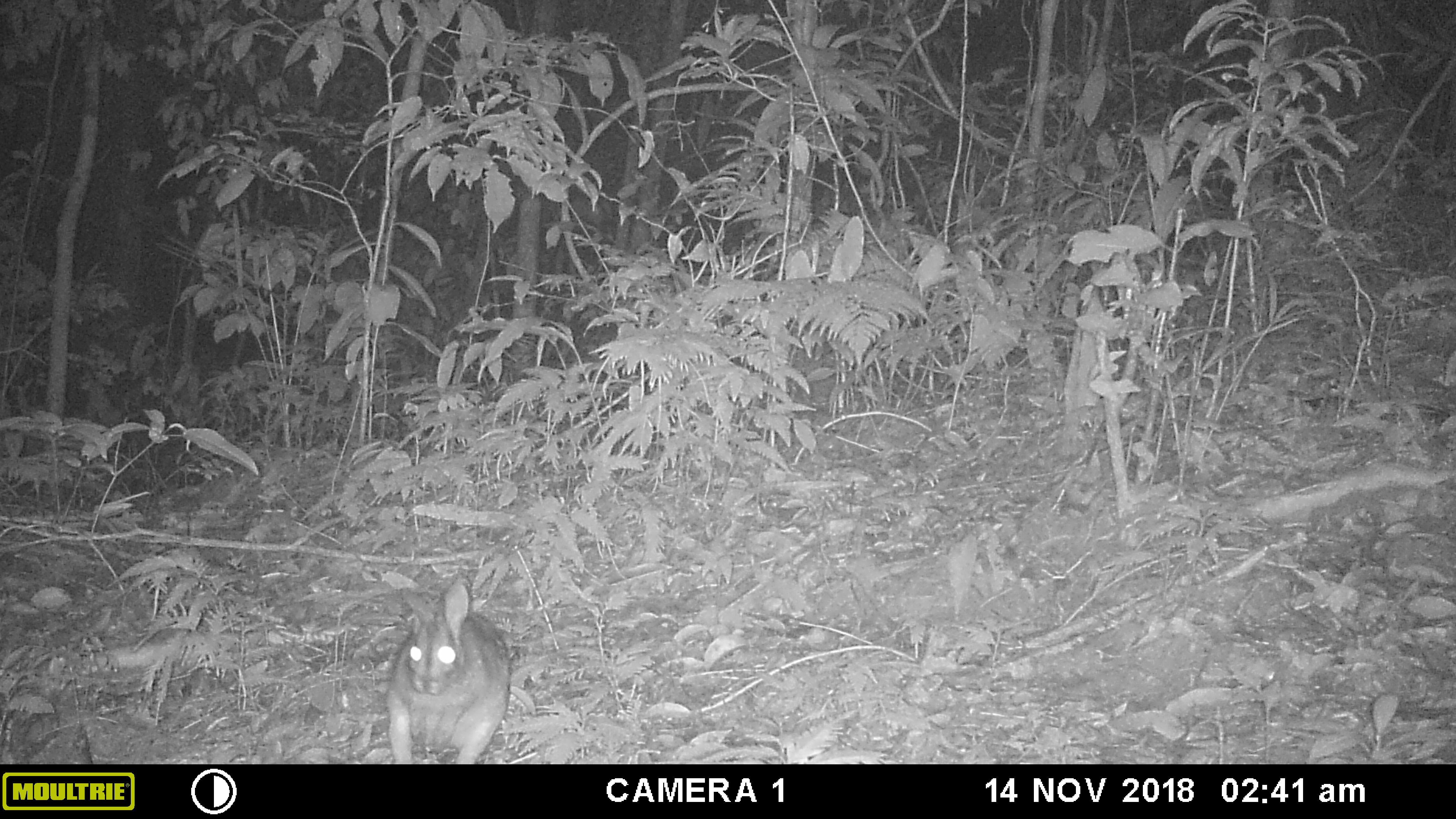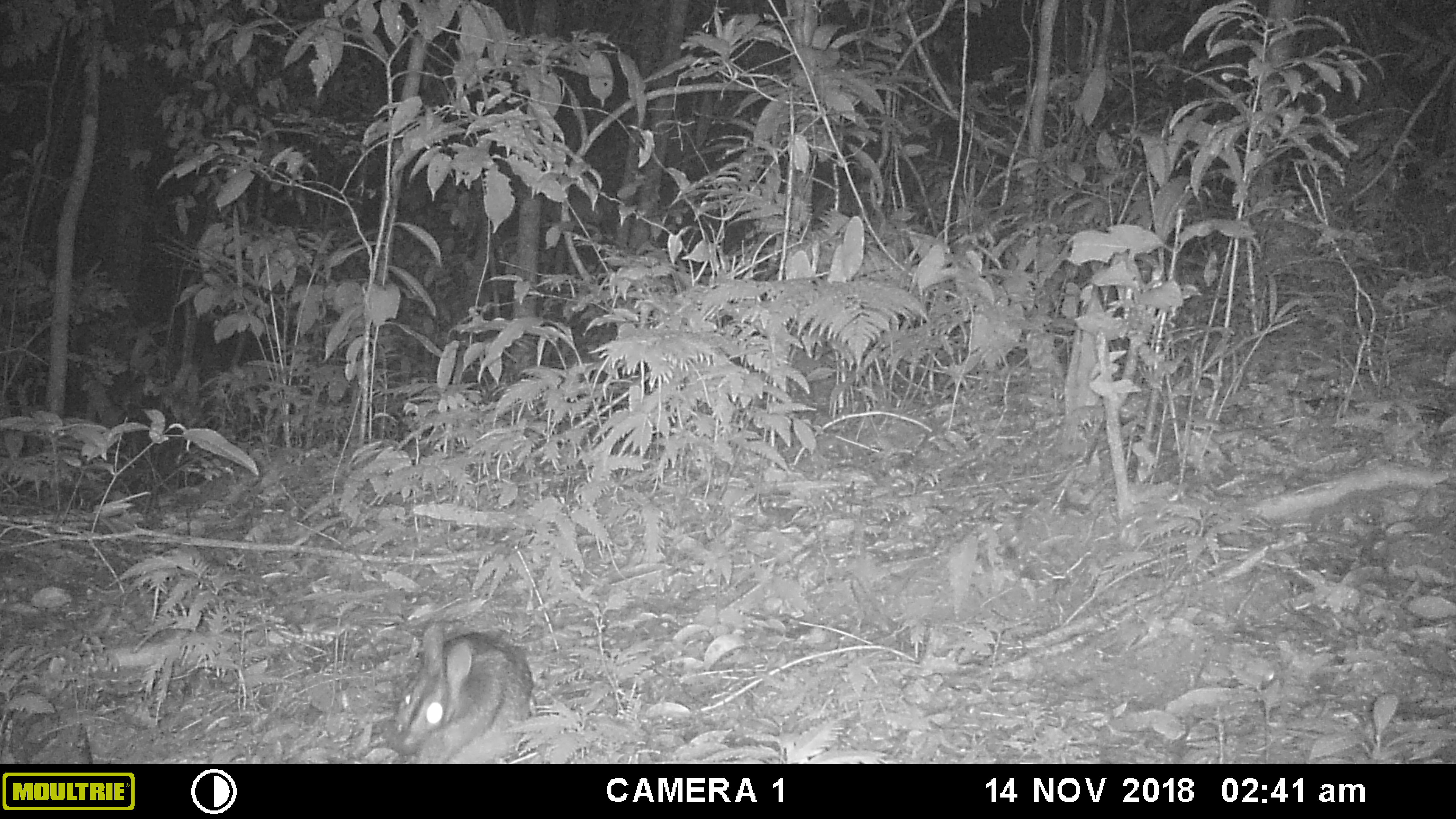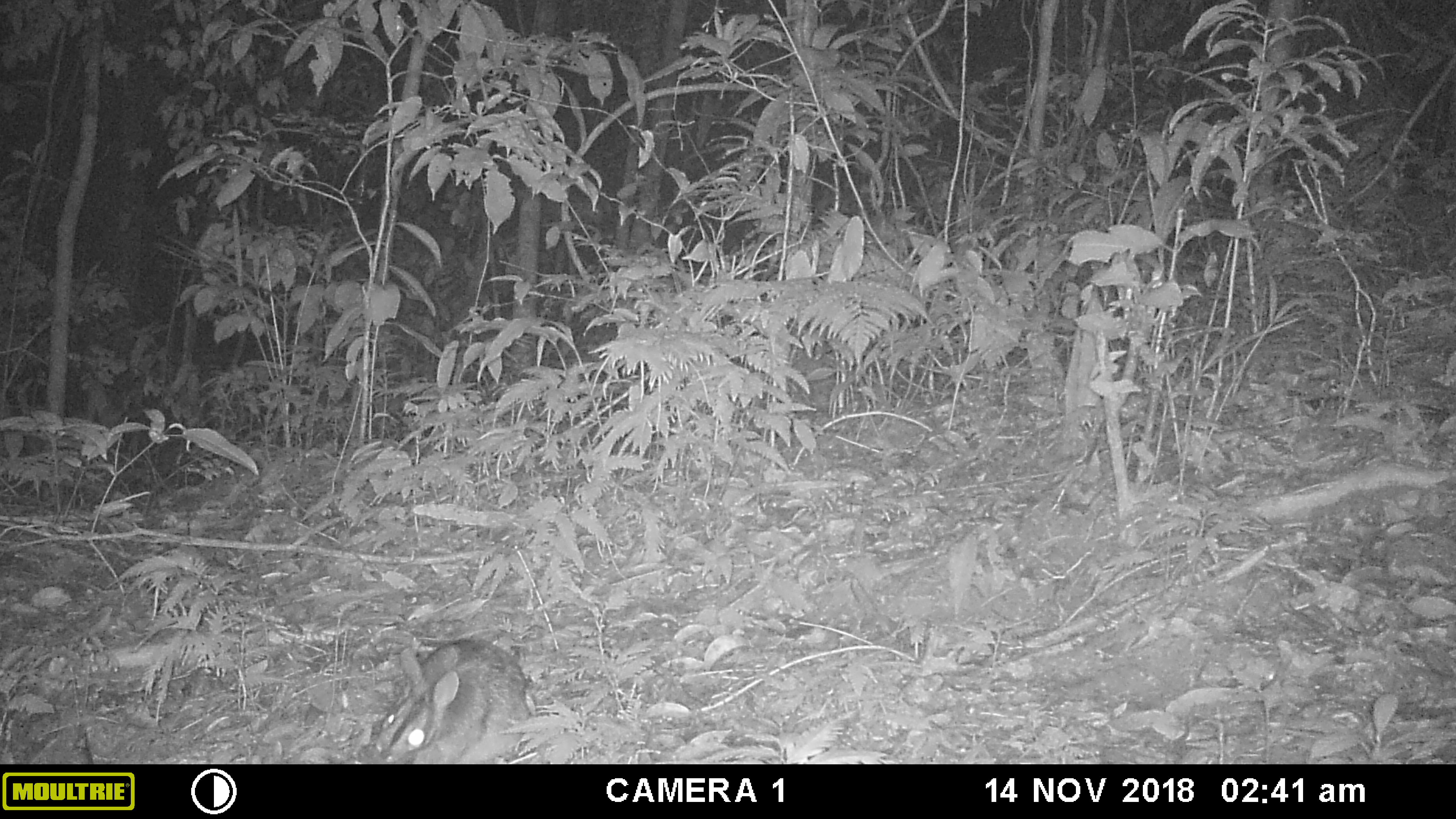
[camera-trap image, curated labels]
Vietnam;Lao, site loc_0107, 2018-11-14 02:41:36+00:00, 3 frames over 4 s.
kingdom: Animalia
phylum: Chordata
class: Mammalia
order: Lagomorpha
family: Leporidae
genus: Nesolagus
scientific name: Nesolagus timminsi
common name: annamite striped rabbit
Annamite striped rabbit (Nesolagus timminsi). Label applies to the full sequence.